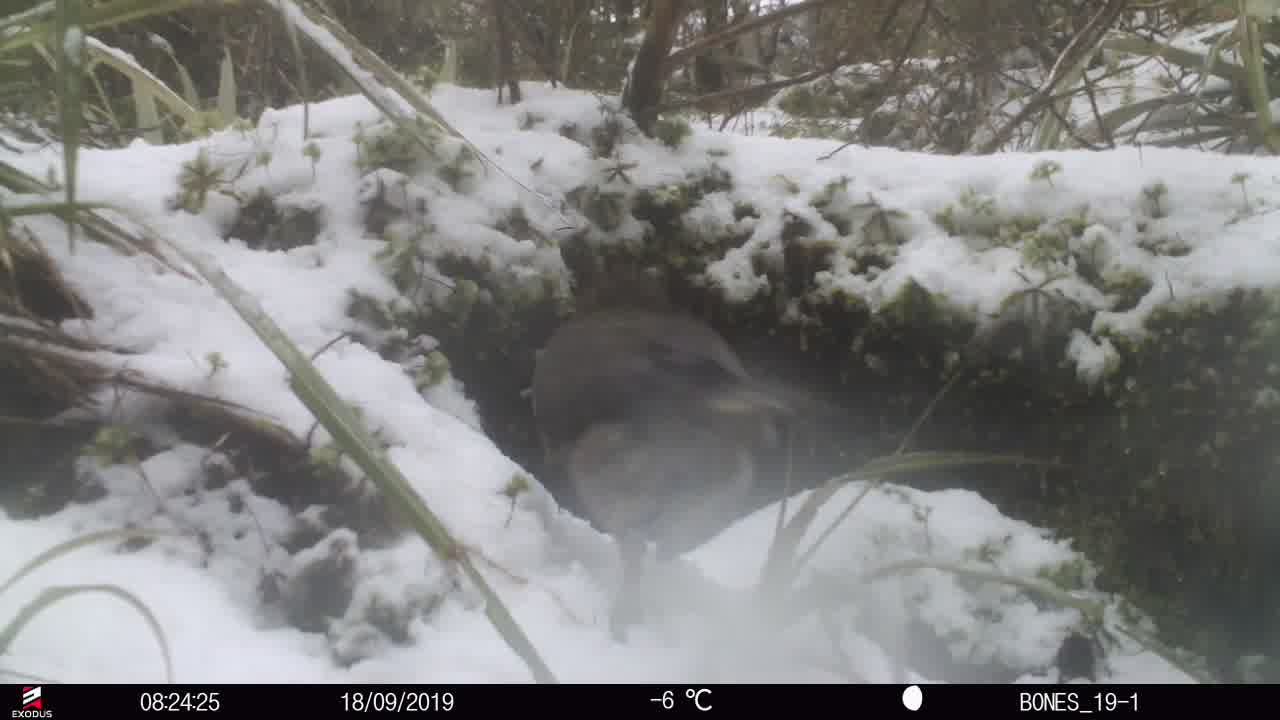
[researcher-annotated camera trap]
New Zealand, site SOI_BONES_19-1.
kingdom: Animalia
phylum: Chordata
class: Aves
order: Psittaciformes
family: Strigopidae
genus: Nestor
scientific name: Nestor notabilis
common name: kea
Kea (Nestor notabilis).